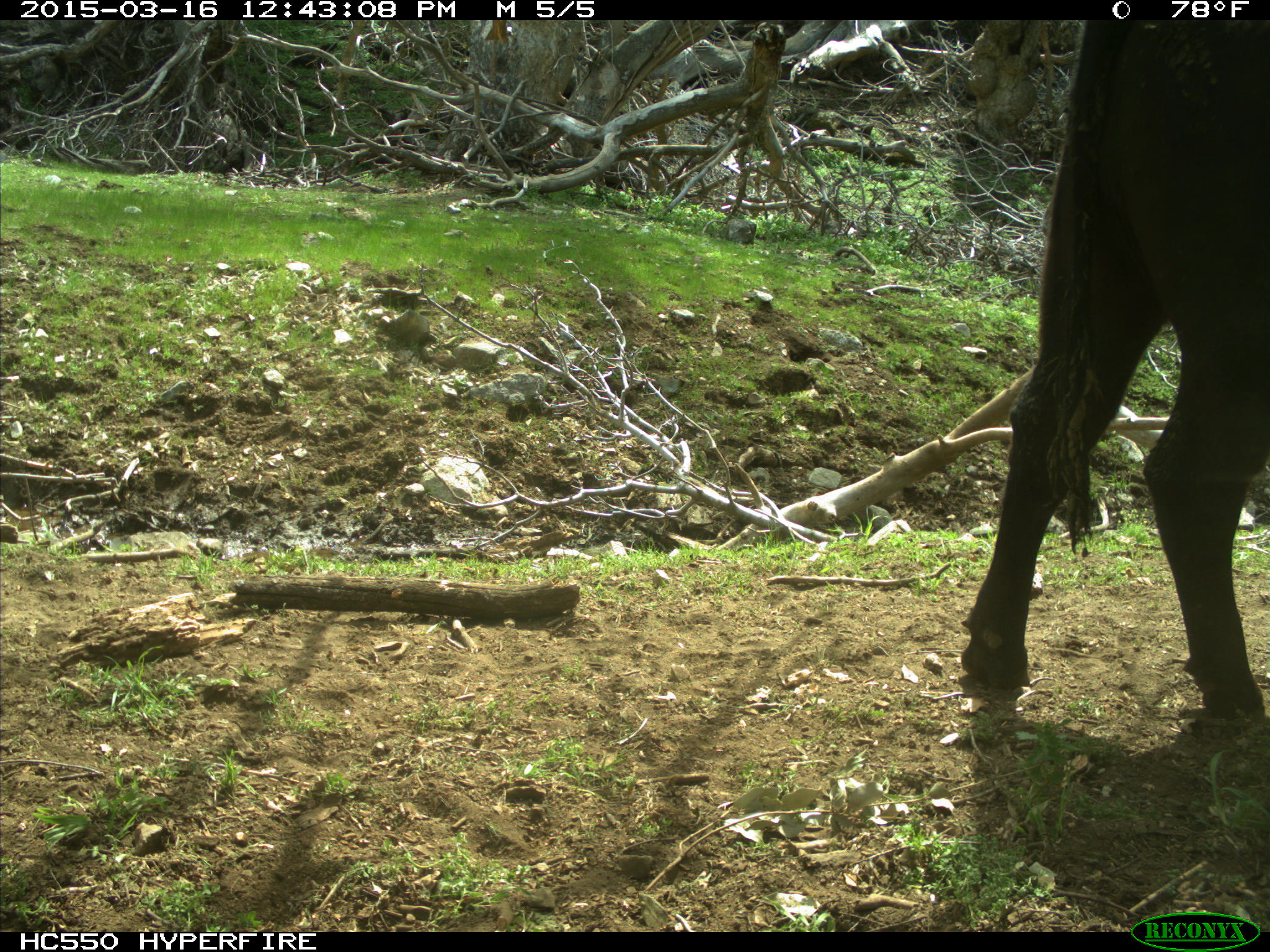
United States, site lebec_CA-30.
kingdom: Animalia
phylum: Chordata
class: Mammalia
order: Artiodactyla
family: Bovidae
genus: Bos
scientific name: Bos taurus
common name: domestic cow